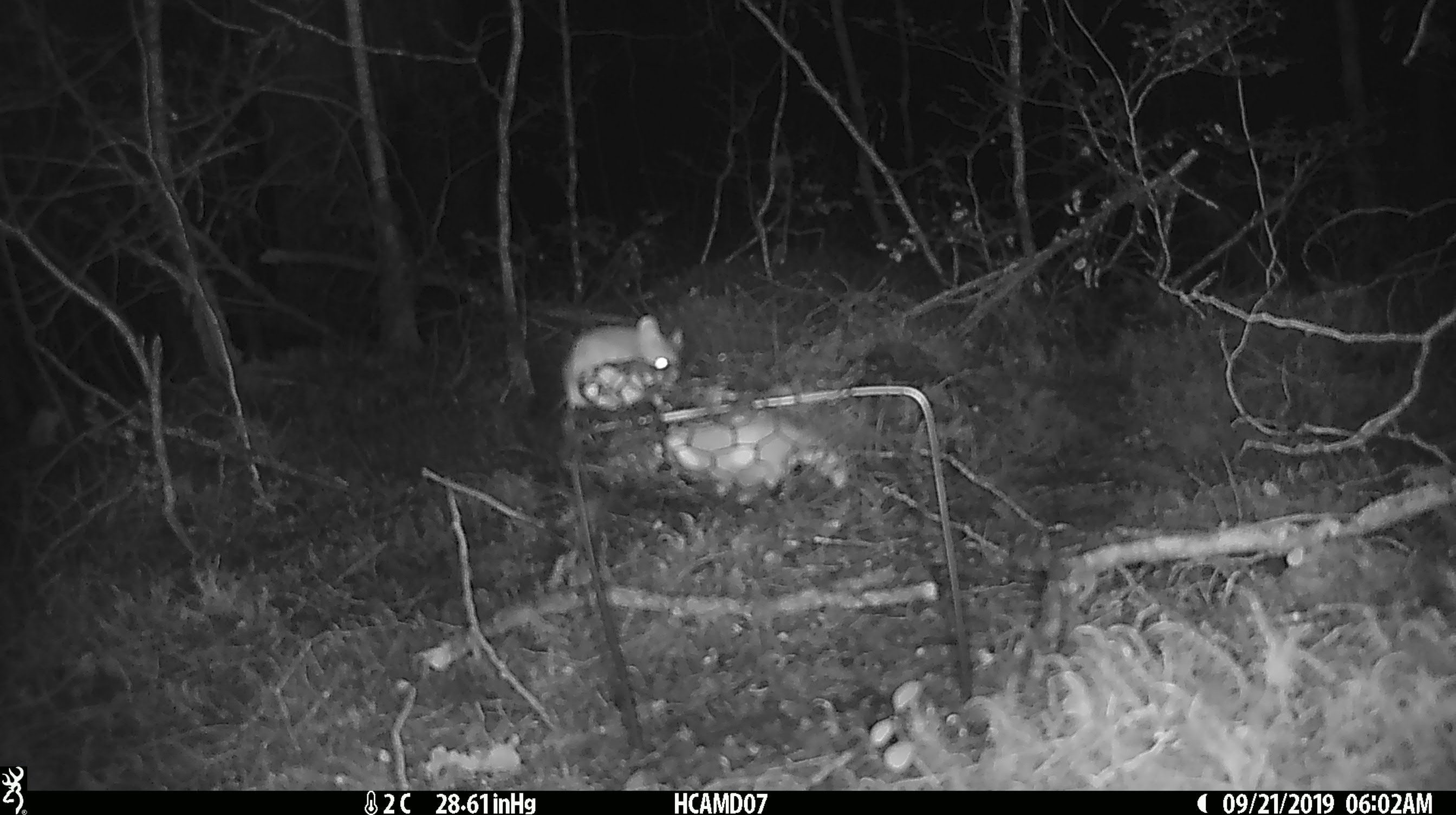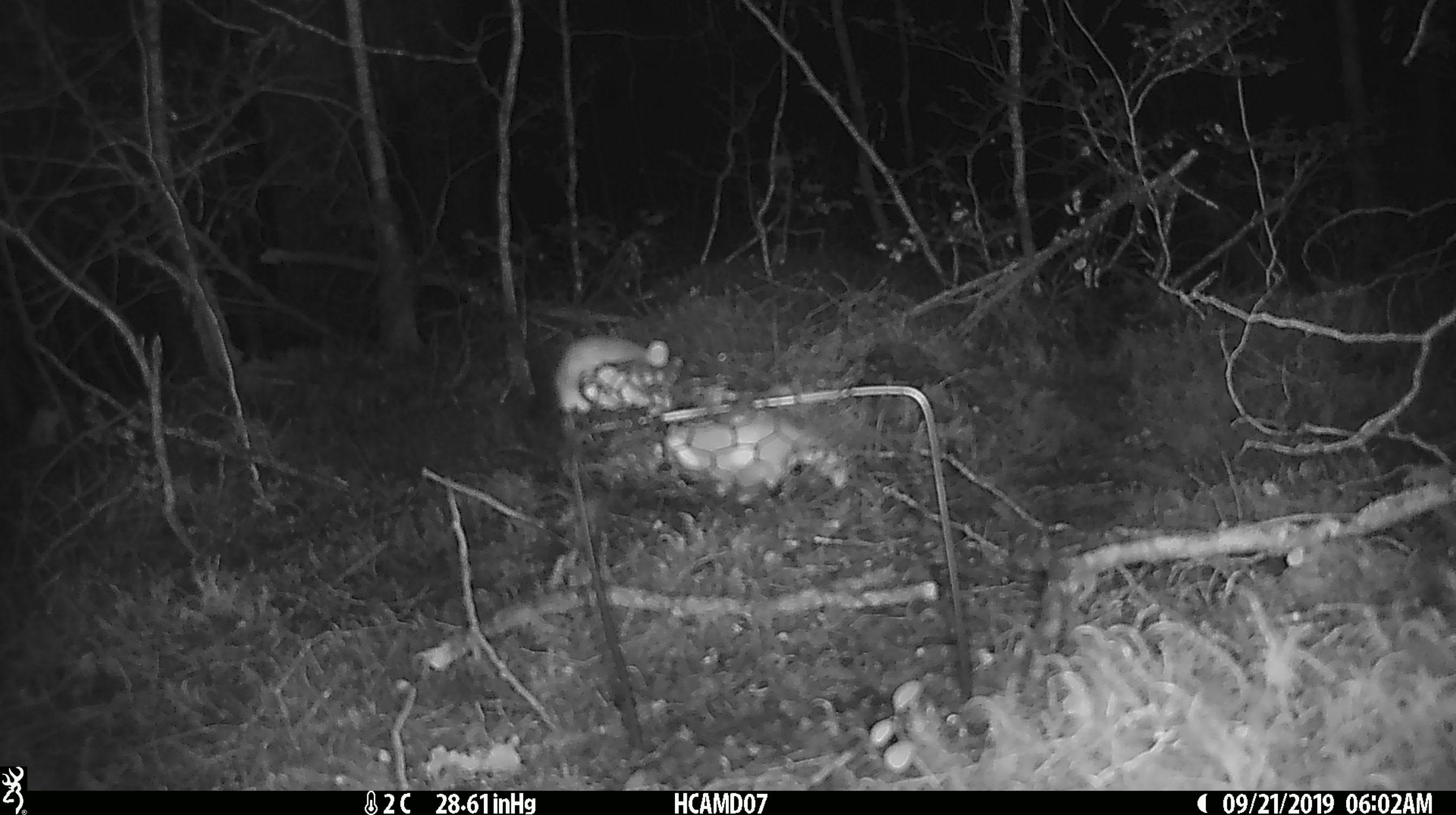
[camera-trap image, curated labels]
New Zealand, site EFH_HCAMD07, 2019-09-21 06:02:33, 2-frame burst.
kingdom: Animalia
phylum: Chordata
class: Mammalia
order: Rodentia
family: Muridae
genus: Mus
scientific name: Mus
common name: mouse